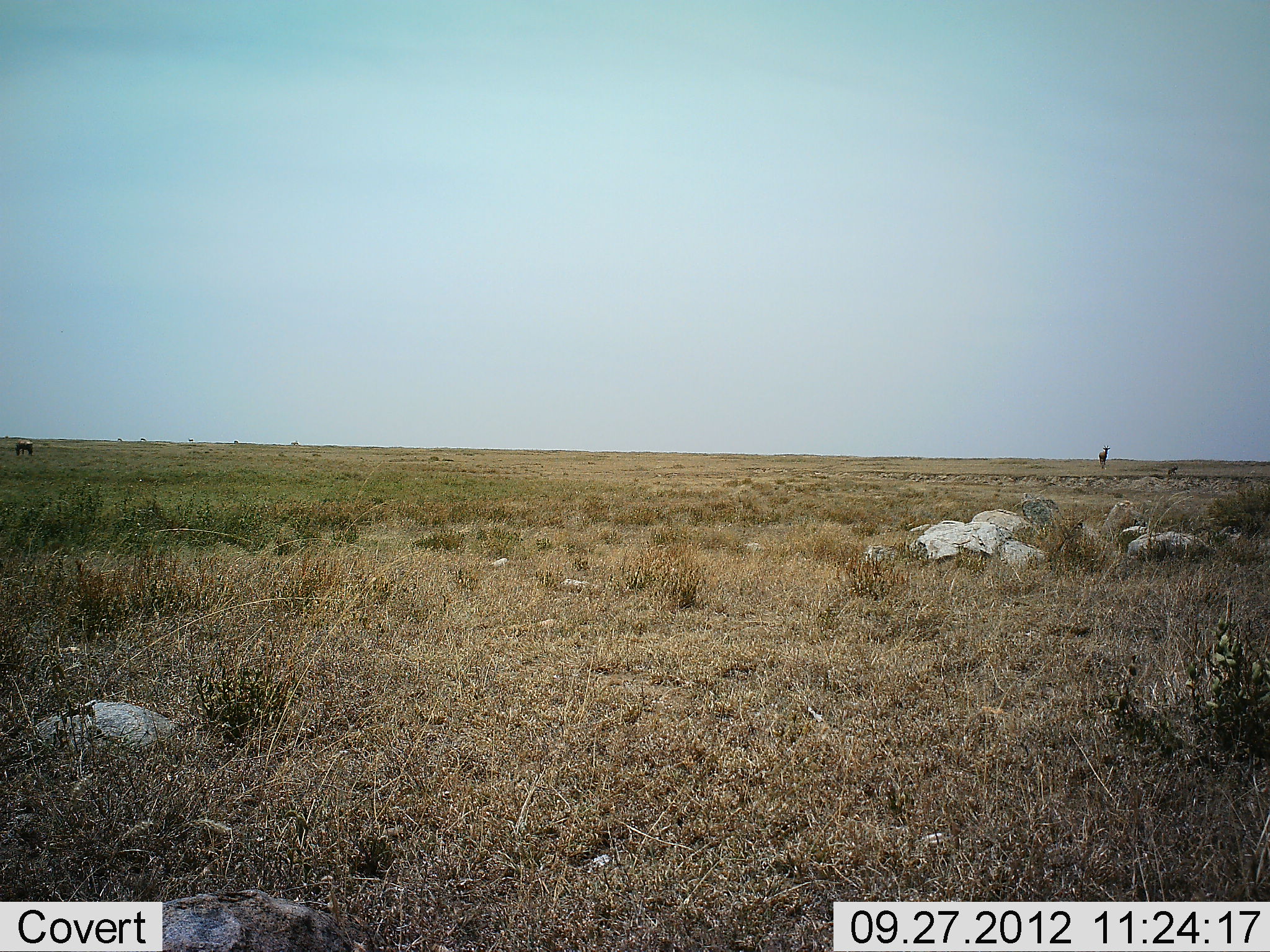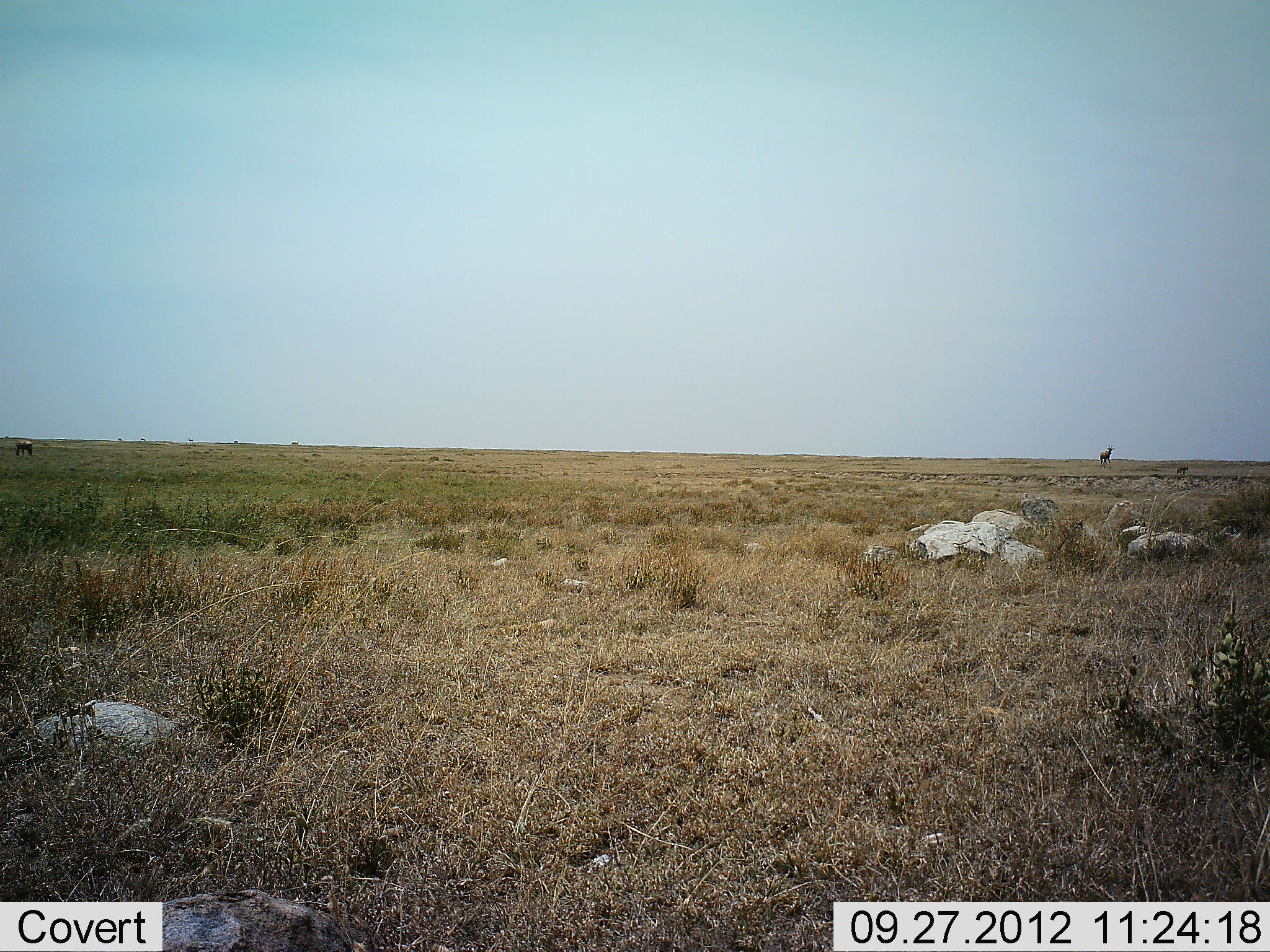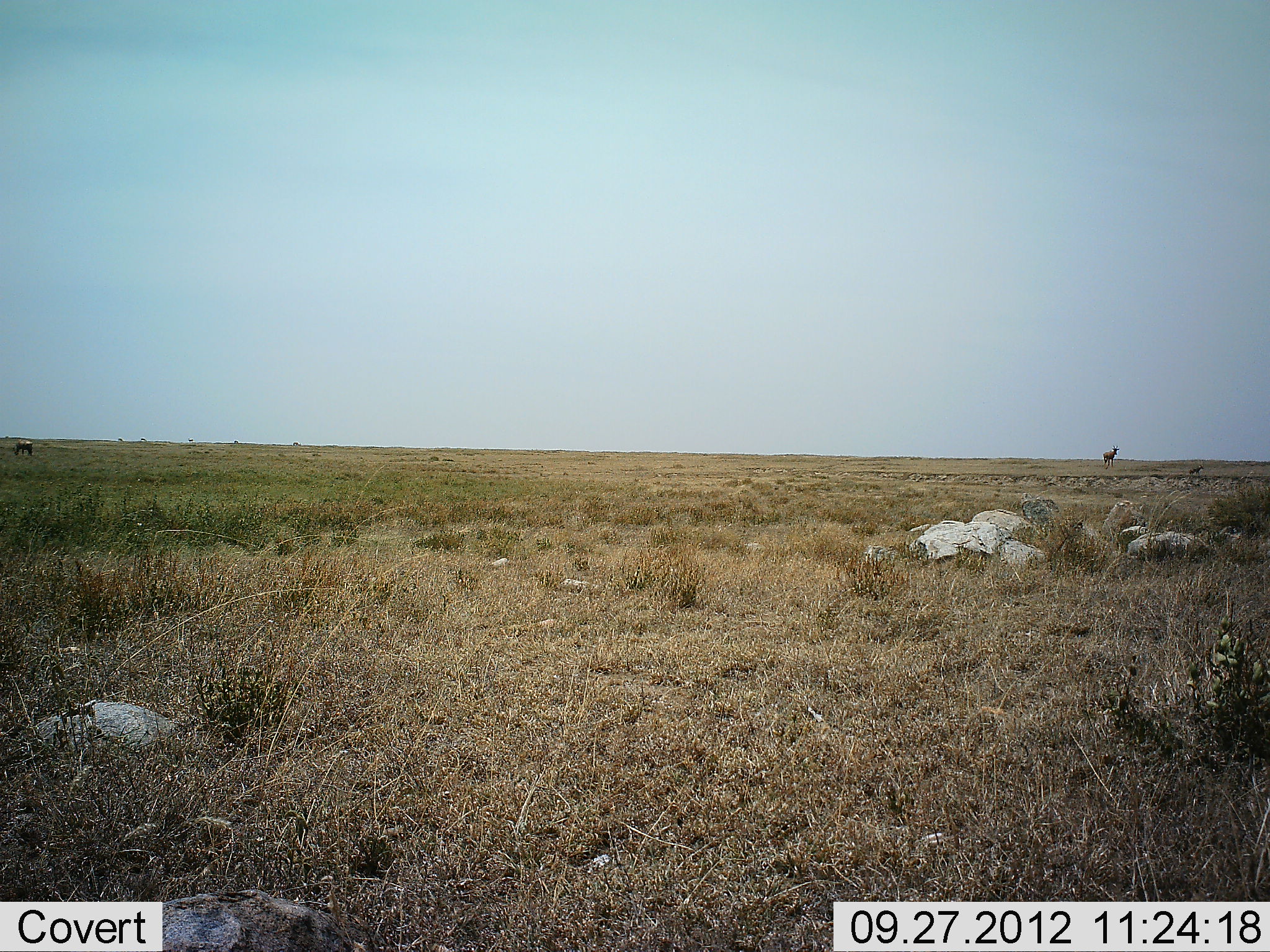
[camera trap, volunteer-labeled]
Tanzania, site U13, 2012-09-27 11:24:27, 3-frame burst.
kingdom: Animalia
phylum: Chordata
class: Mammalia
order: Artiodactyla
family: Giraffidae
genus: Giraffa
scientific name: Giraffa camelopardalis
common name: giraffe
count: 1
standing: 0%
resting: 0%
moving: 100%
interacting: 0%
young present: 20%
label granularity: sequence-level